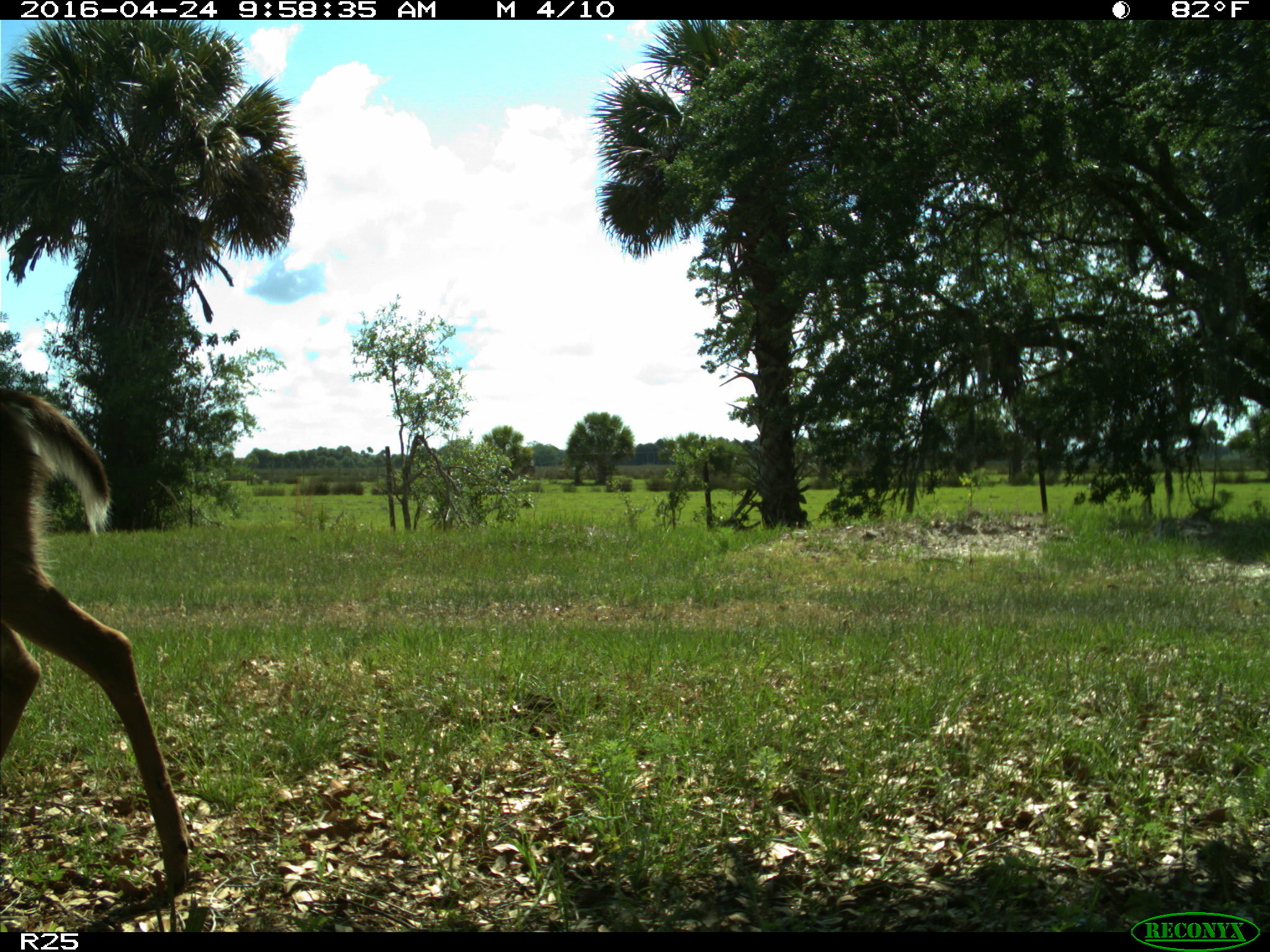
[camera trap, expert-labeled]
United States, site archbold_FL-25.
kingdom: Animalia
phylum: Chordata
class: Mammalia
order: Artiodactyla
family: Cervidae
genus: Odocoileus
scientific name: Odocoileus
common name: deer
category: unidentified deer